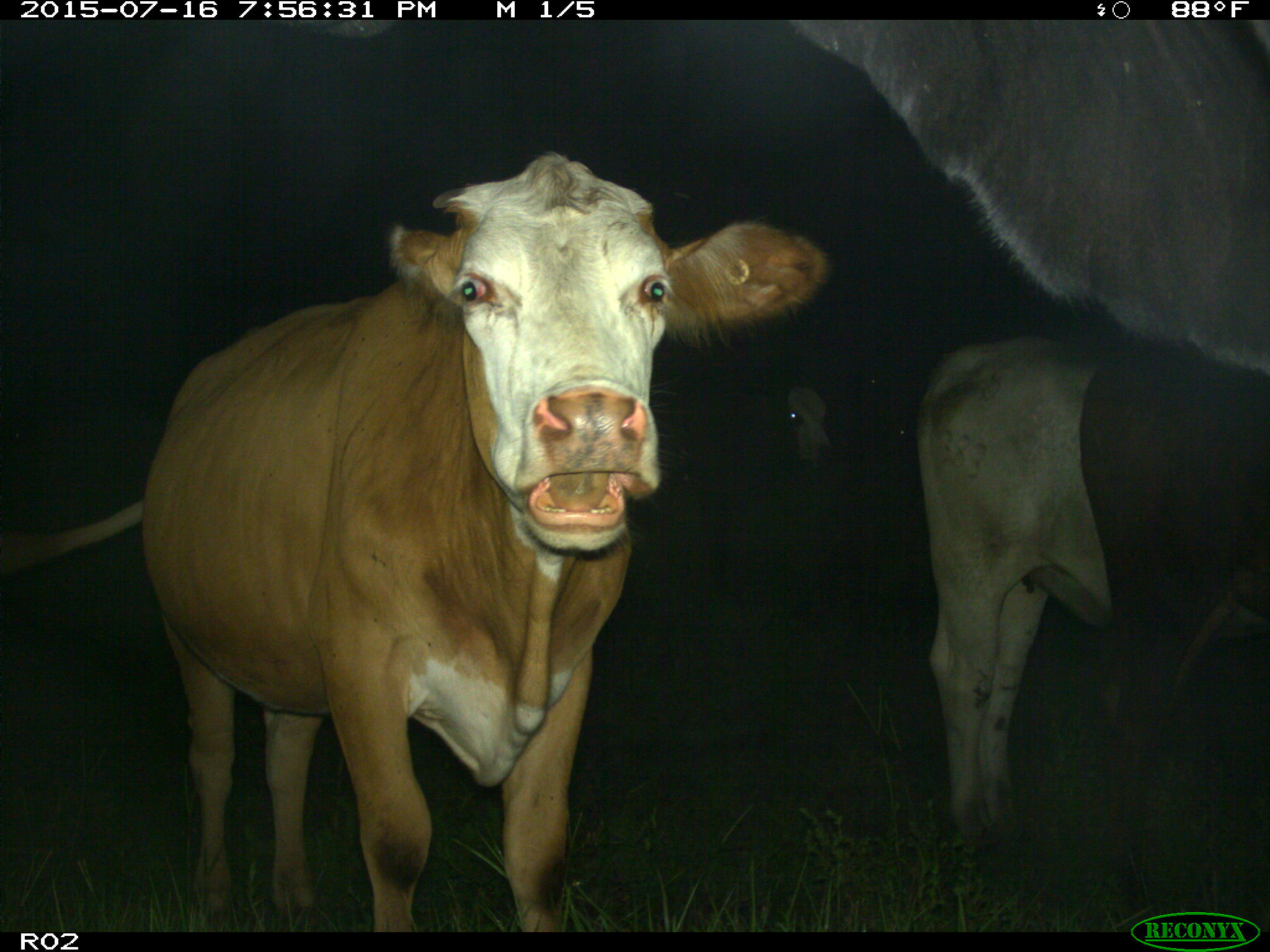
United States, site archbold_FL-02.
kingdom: Animalia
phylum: Chordata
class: Mammalia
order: Artiodactyla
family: Bovidae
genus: Bos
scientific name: Bos taurus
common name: domestic cow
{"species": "Bos taurus (domestic cow)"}